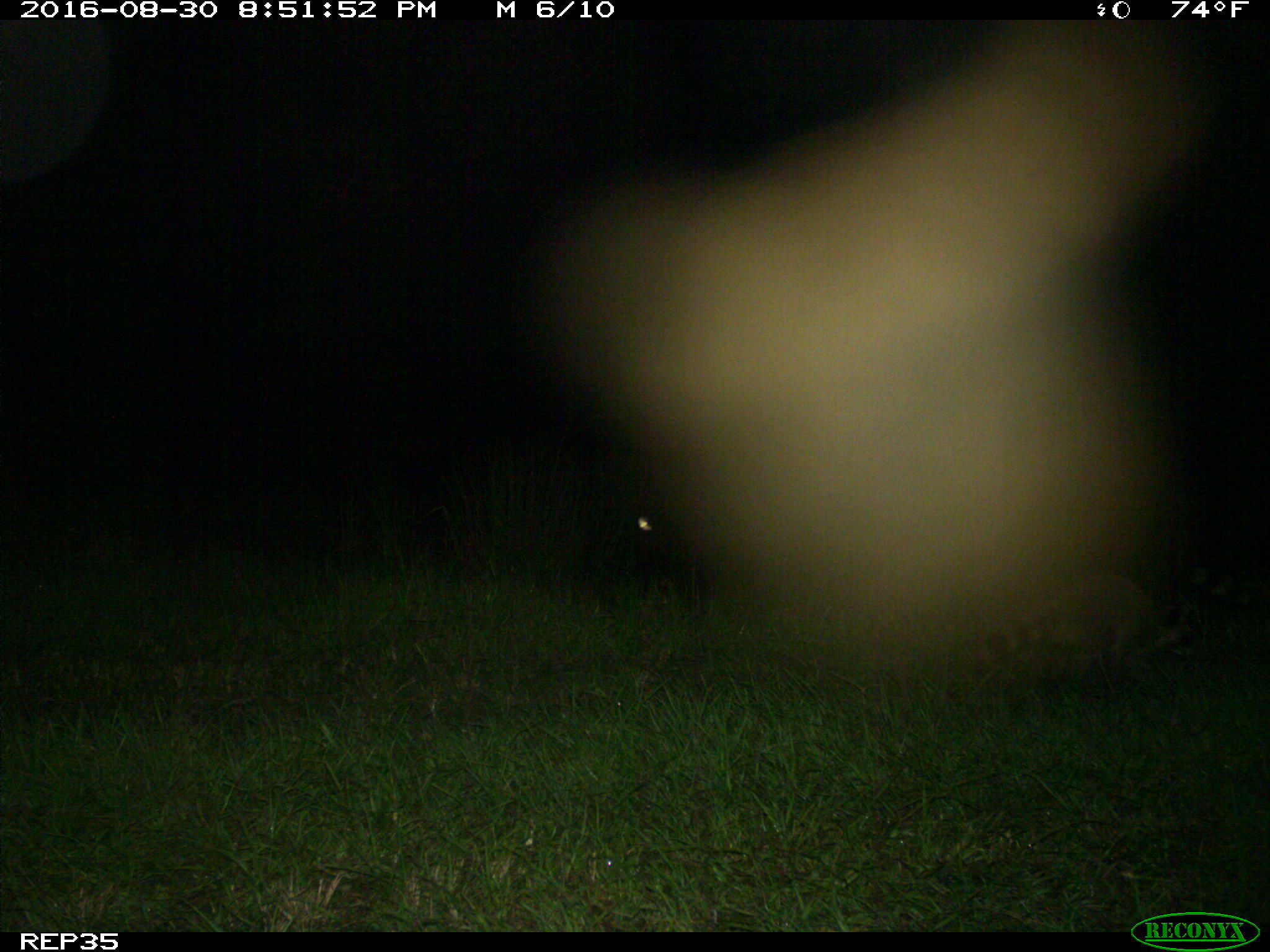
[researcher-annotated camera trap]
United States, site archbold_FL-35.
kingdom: Animalia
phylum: Chordata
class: Mammalia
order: Carnivora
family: Procyonidae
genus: Procyon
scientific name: Procyon lotor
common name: common raccoon